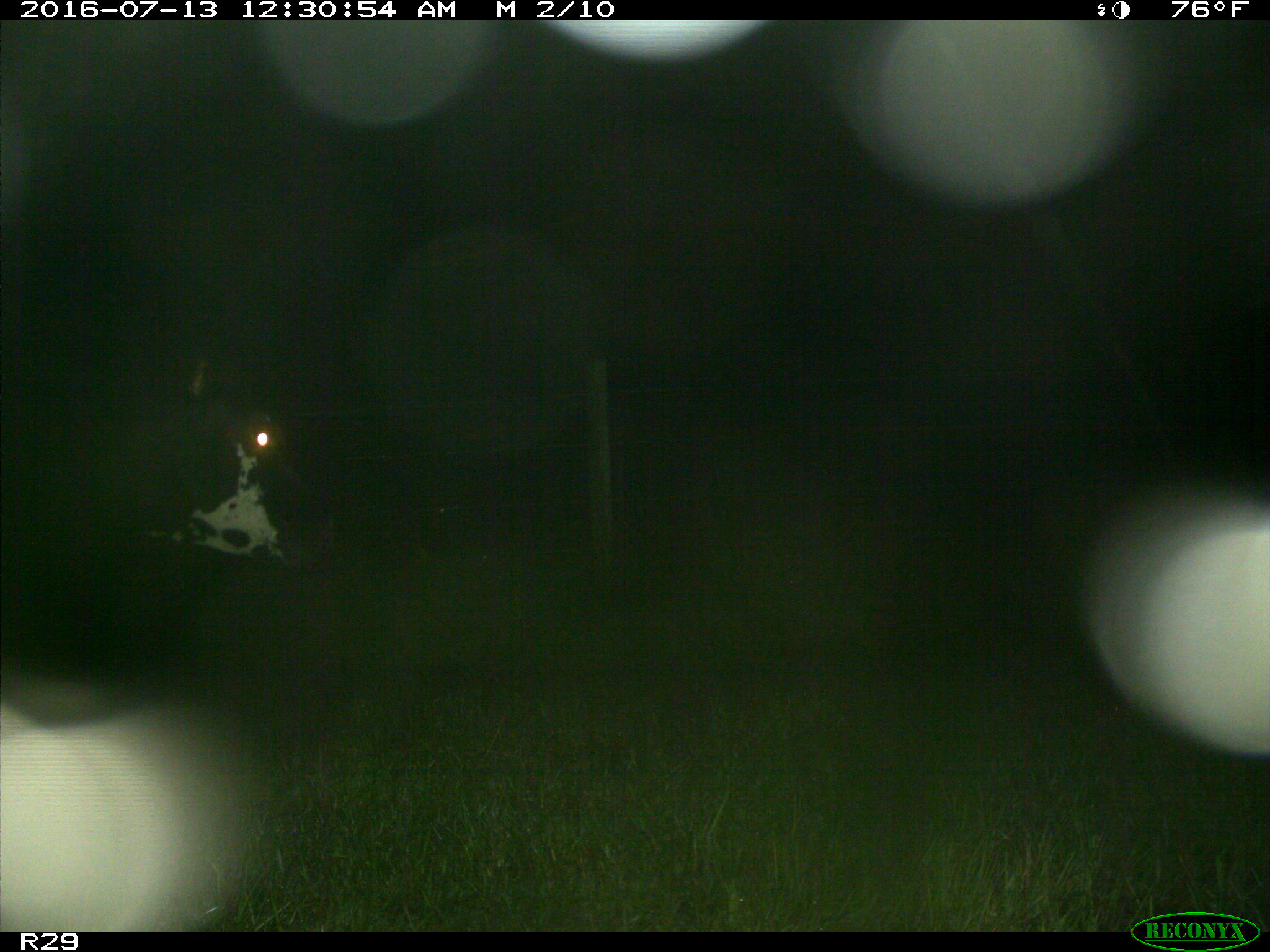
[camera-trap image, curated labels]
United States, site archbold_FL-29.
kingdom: Animalia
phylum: Chordata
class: Mammalia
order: Artiodactyla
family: Bovidae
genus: Bos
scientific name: Bos taurus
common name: domestic cow